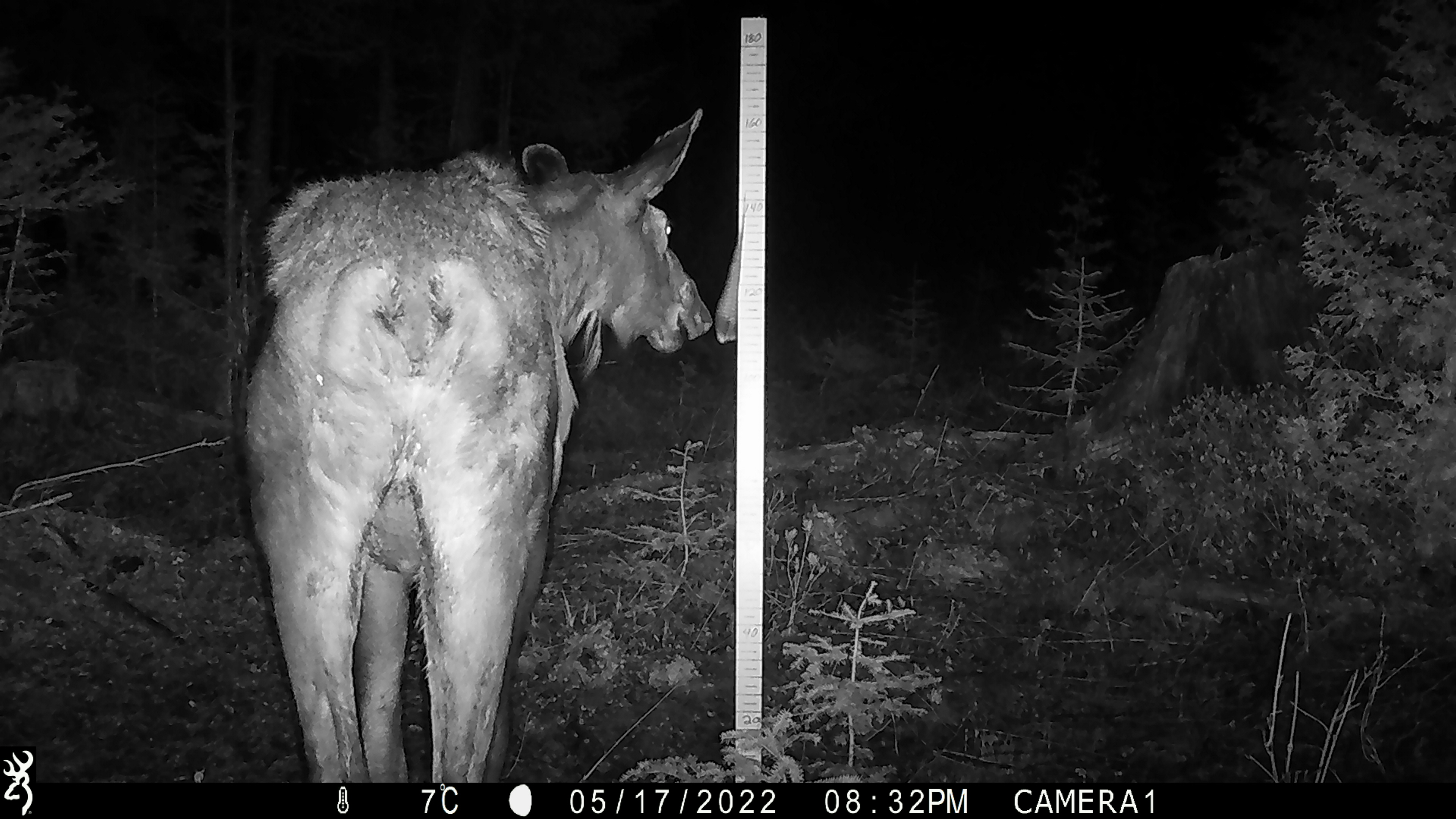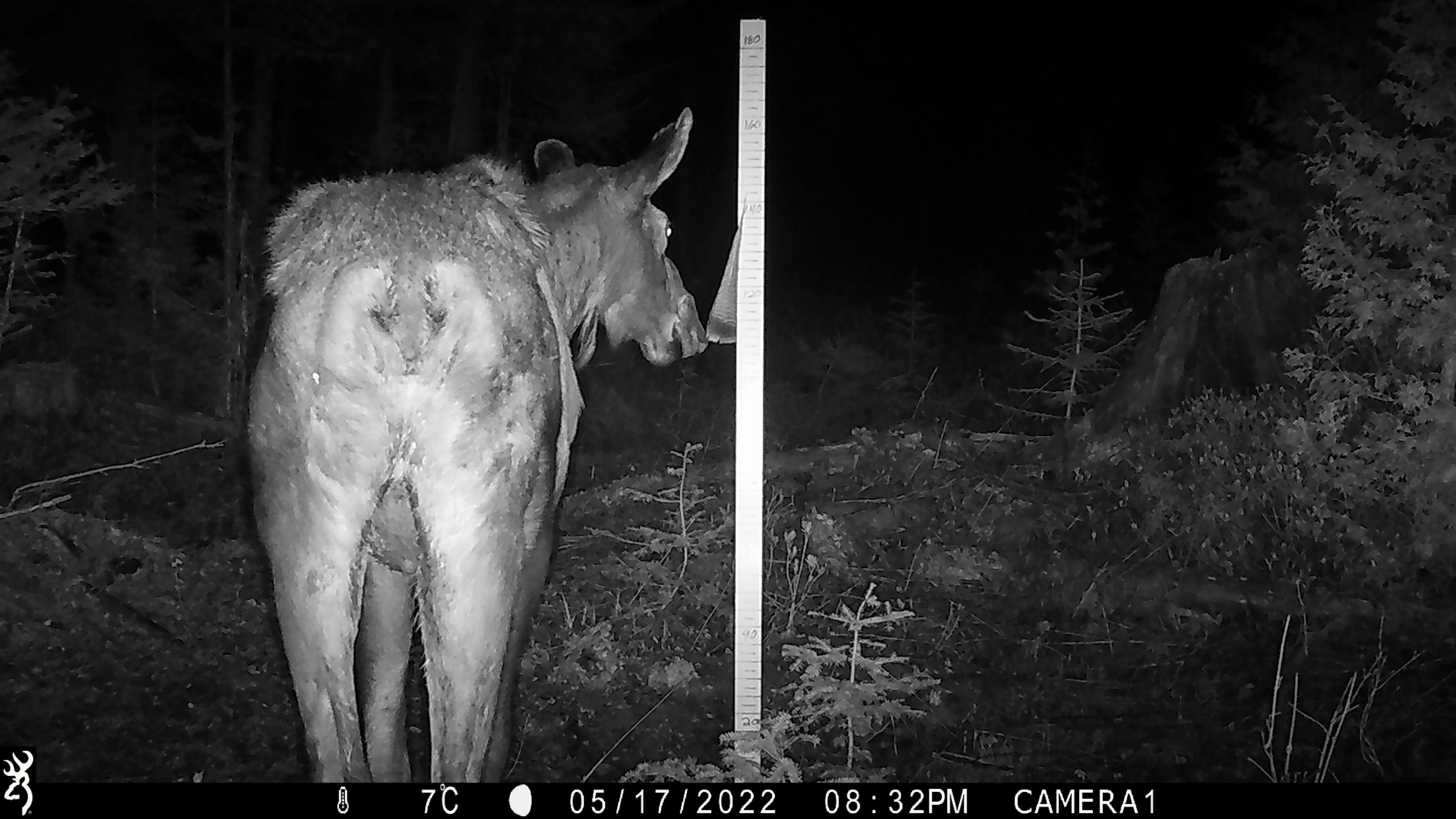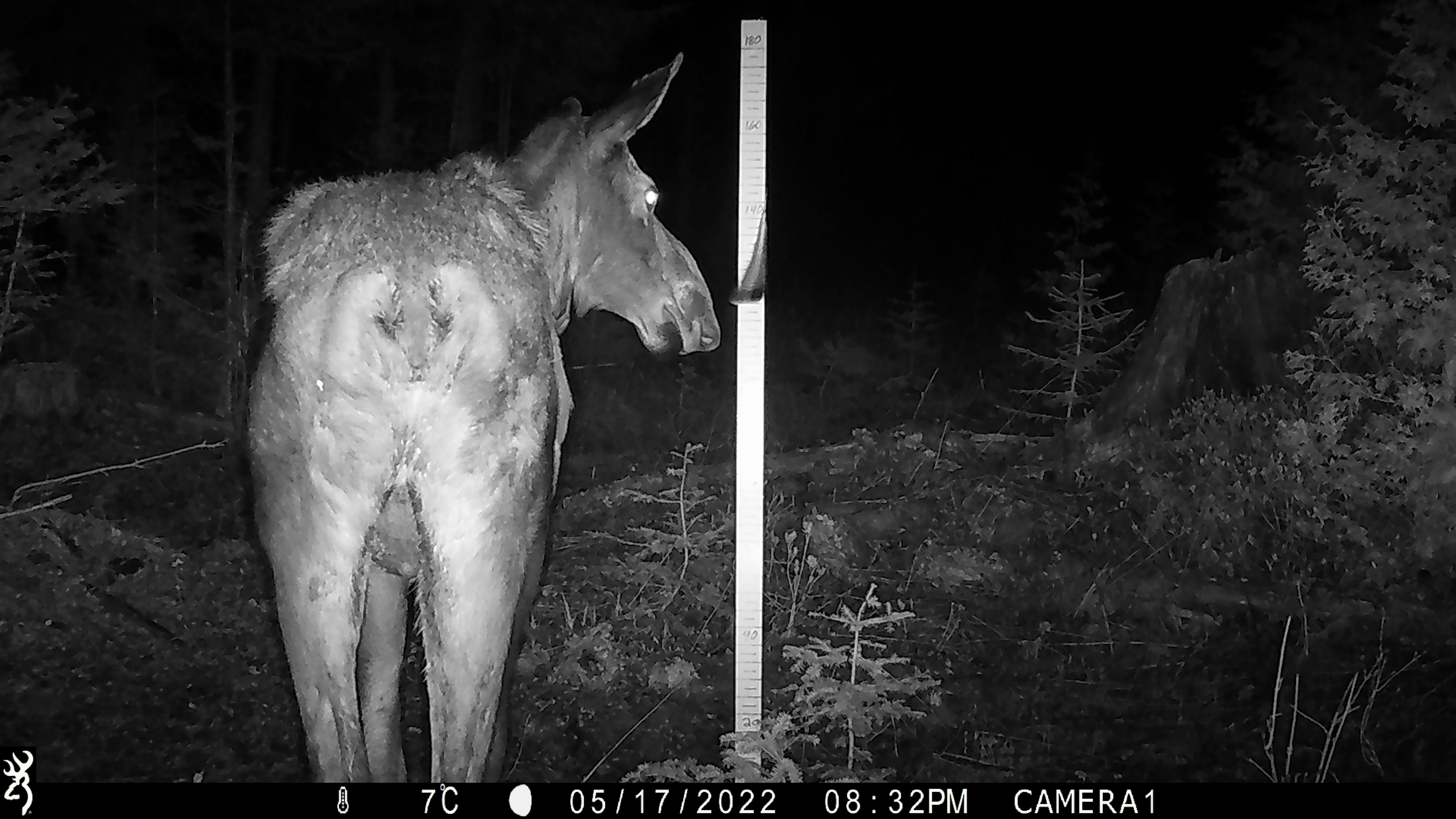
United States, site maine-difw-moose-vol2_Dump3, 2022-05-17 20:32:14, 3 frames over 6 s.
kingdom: Animalia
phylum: Chordata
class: Mammalia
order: Artiodactyla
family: Cervidae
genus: Alces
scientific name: Alces alces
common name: moose